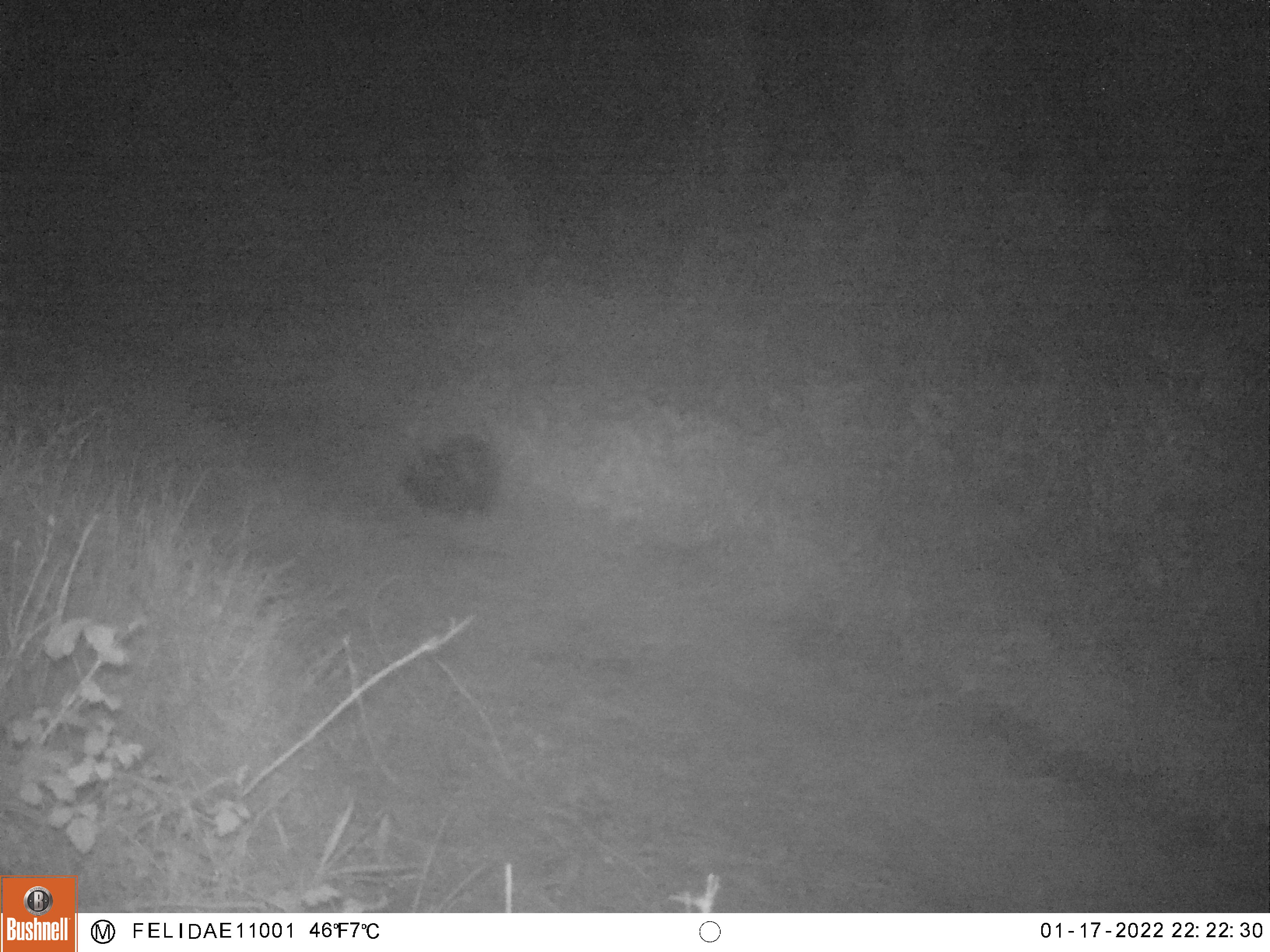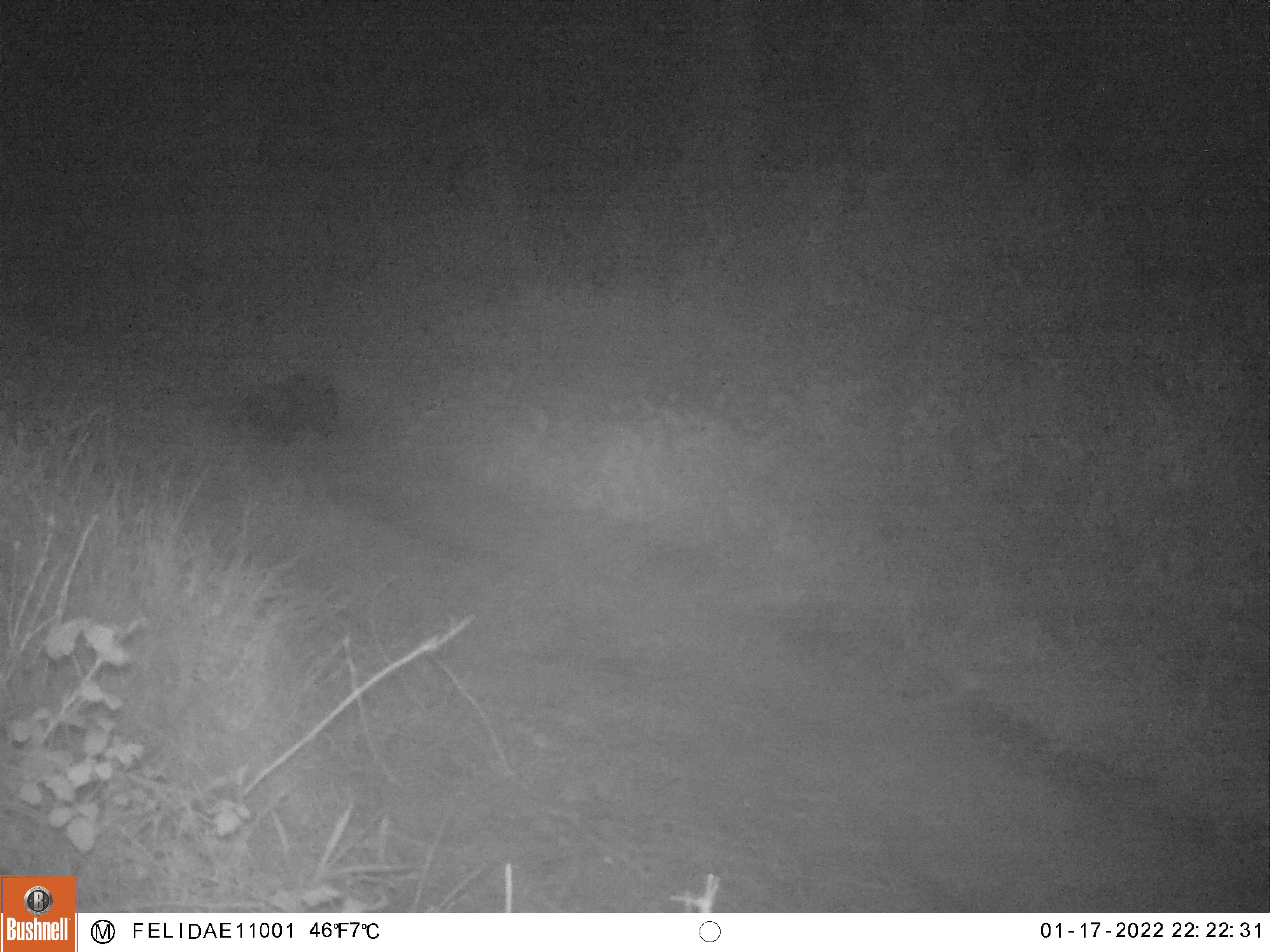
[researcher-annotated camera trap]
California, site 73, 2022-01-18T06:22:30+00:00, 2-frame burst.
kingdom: Animalia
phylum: Chordata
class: Mammalia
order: Carnivora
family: Mephitidae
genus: Mephitis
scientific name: Mephitis mephitis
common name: striped skunk